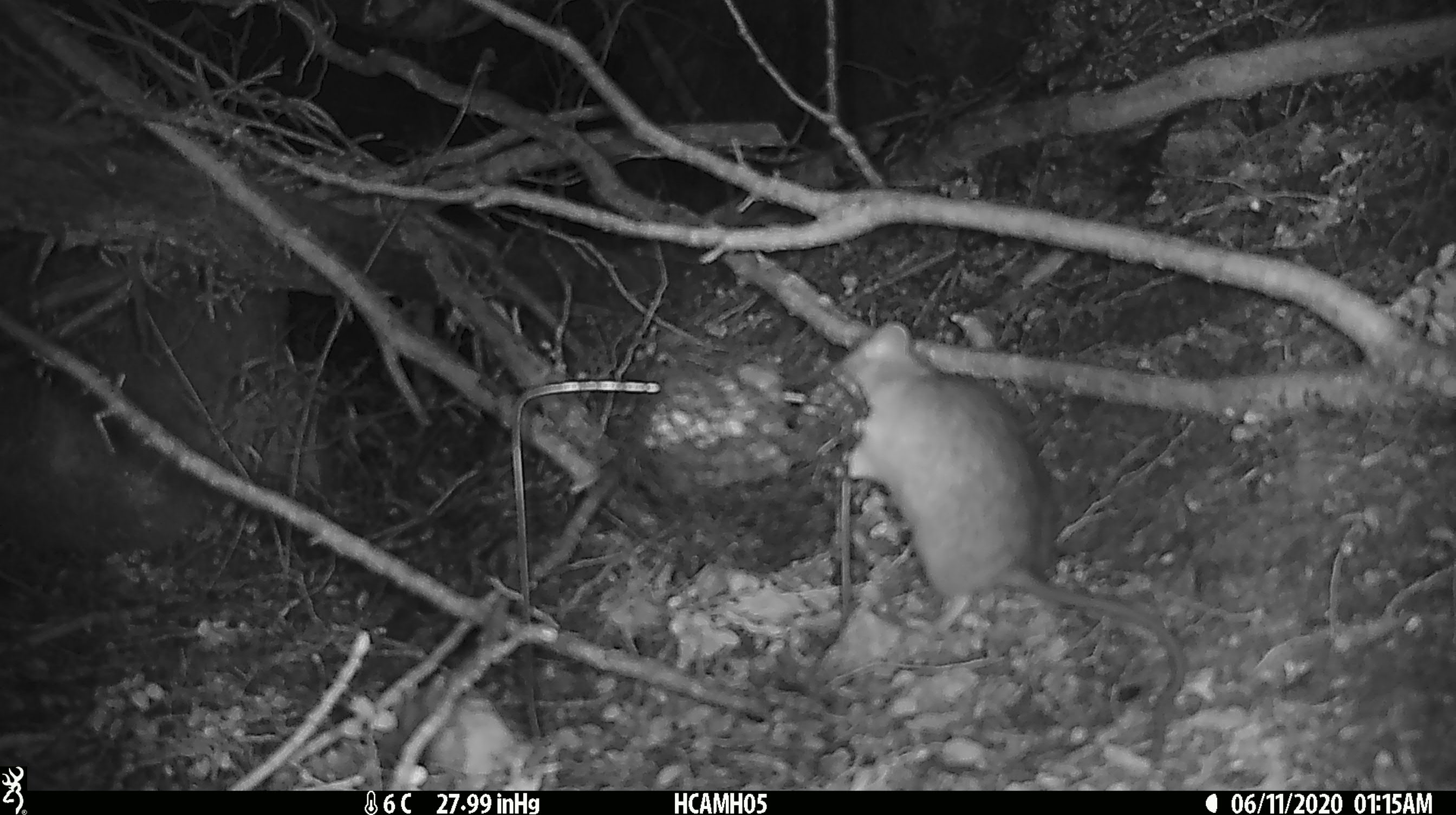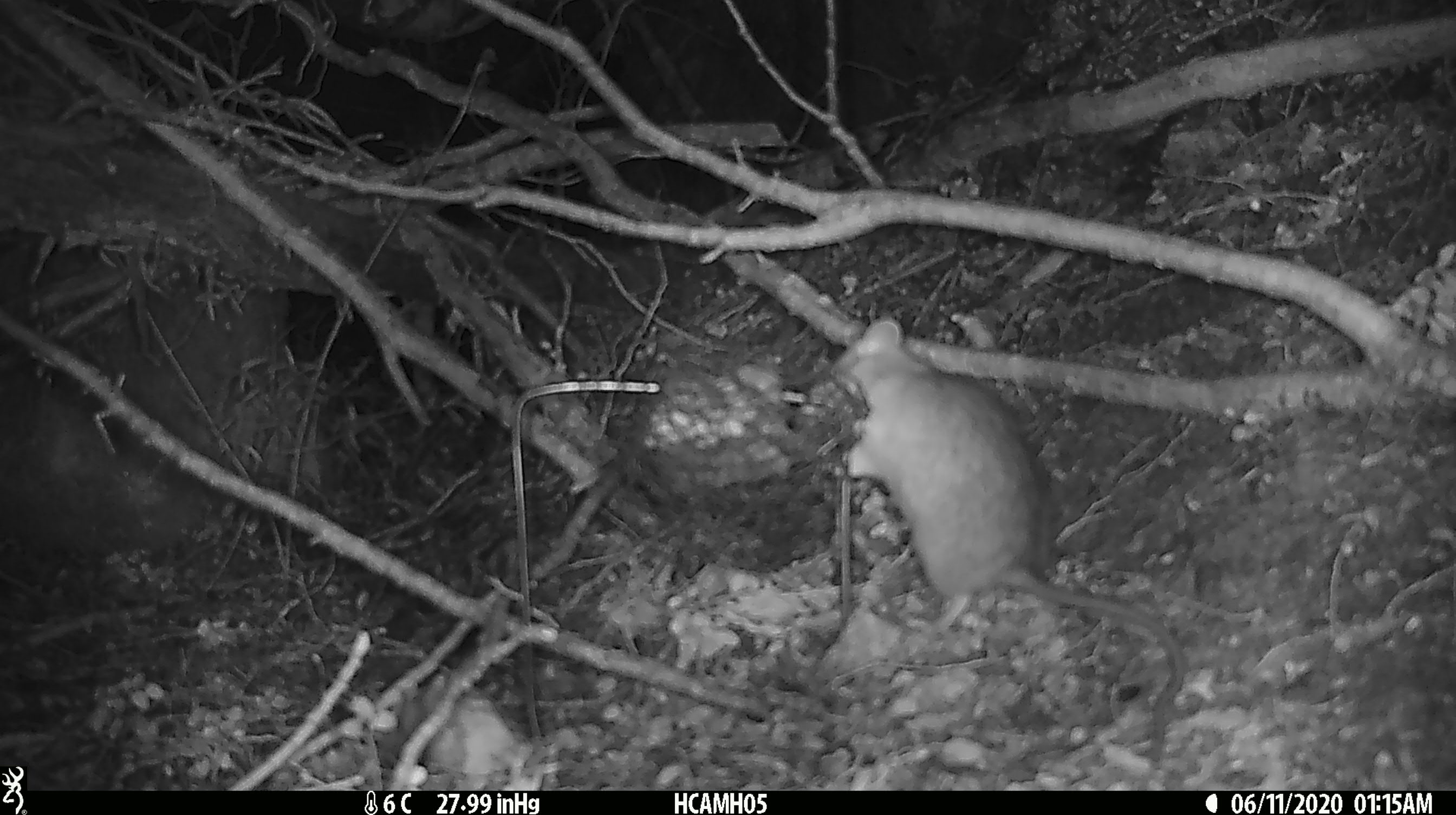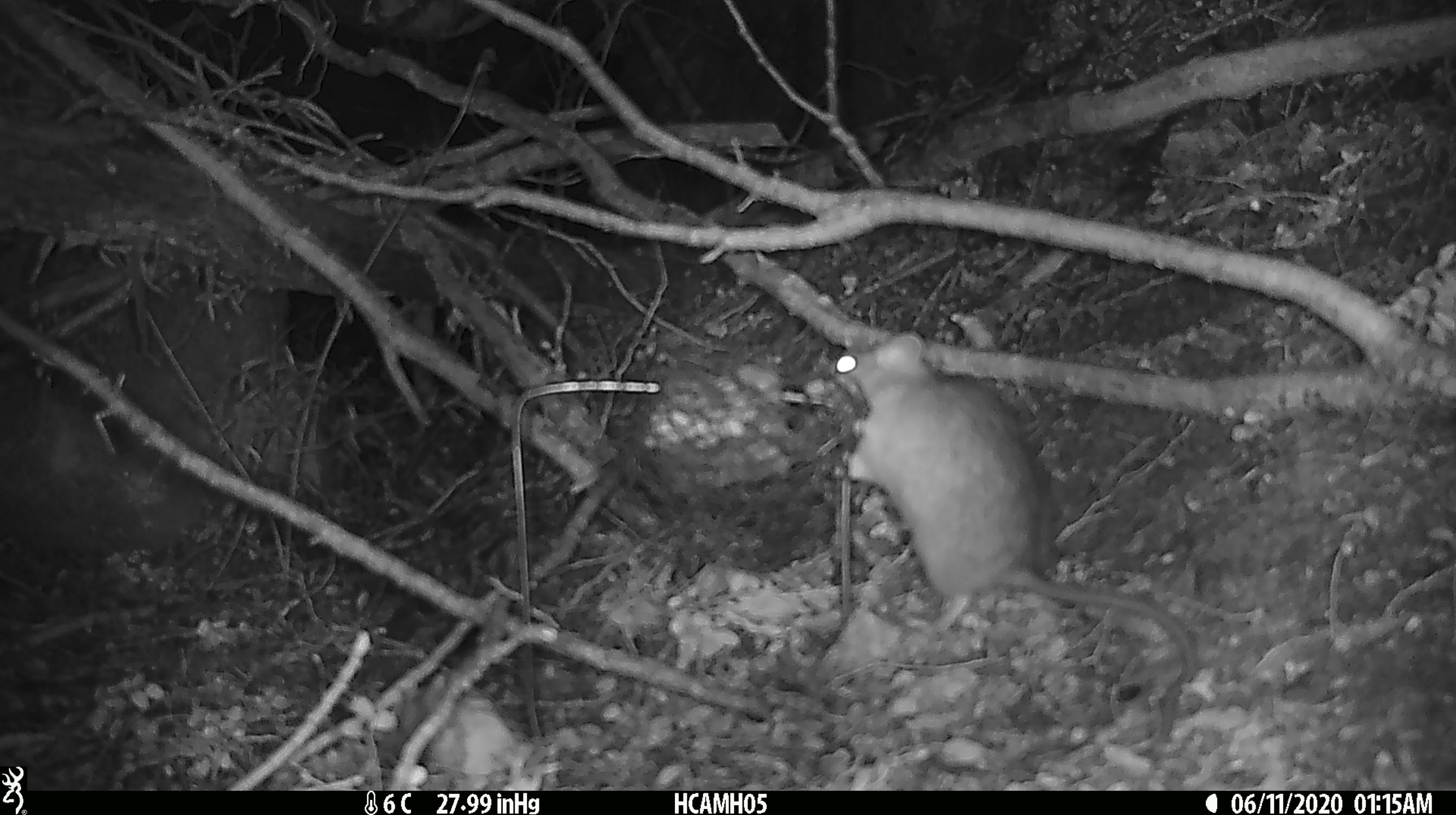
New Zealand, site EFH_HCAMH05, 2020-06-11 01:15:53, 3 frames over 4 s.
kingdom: Animalia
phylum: Chordata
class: Mammalia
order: Rodentia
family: Muridae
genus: Rattus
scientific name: Rattus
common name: rat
Rat (Rattus).